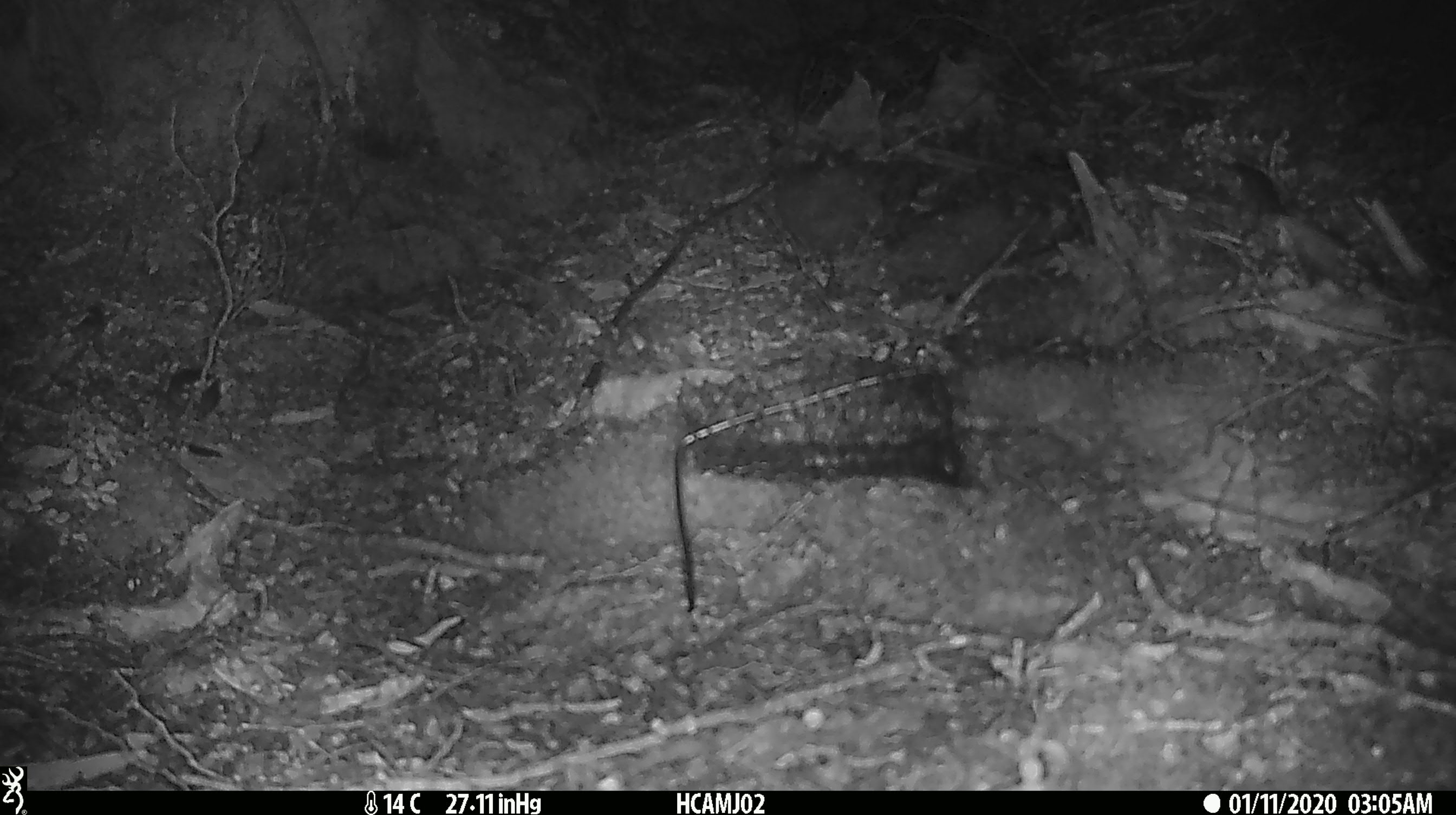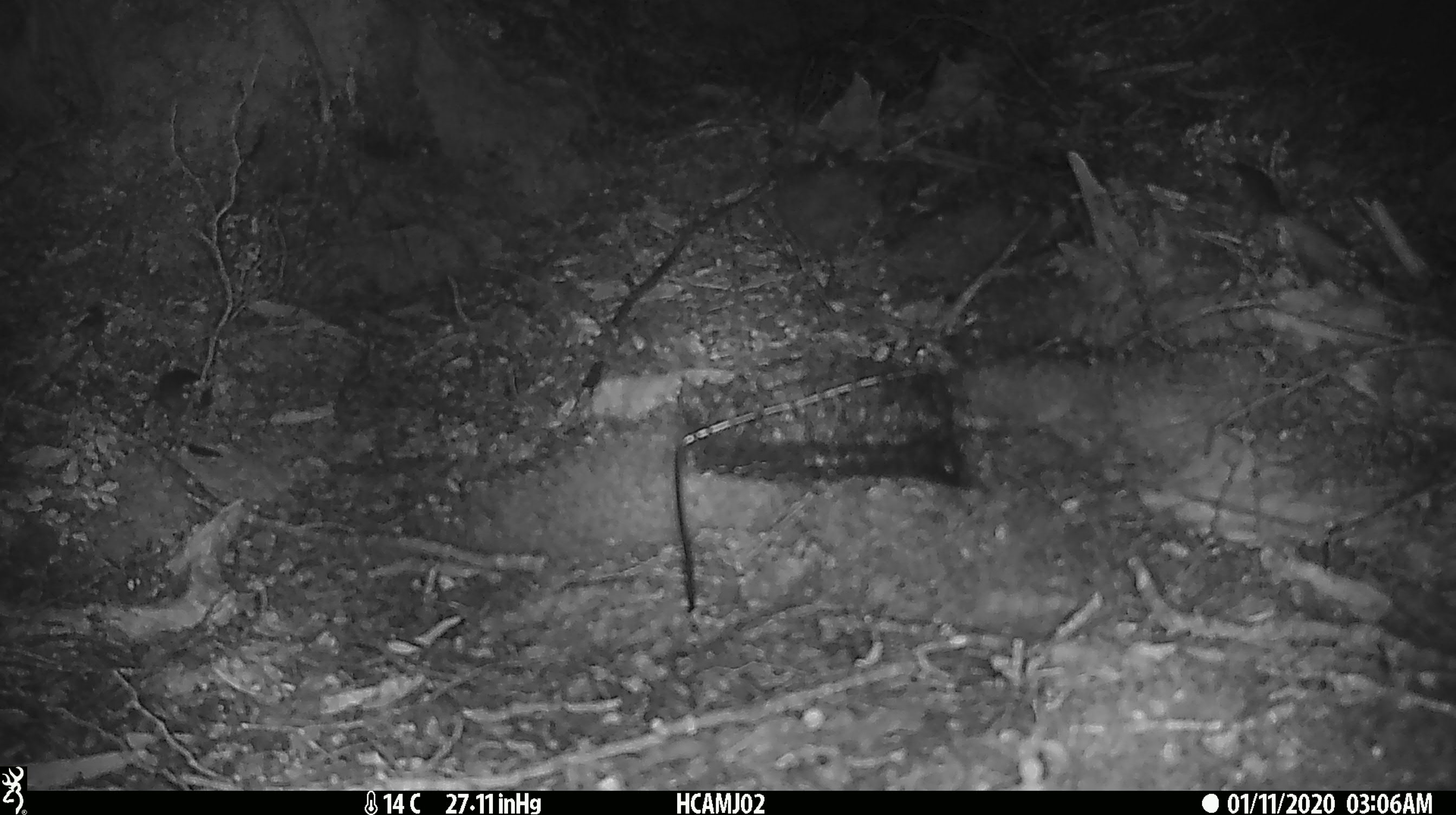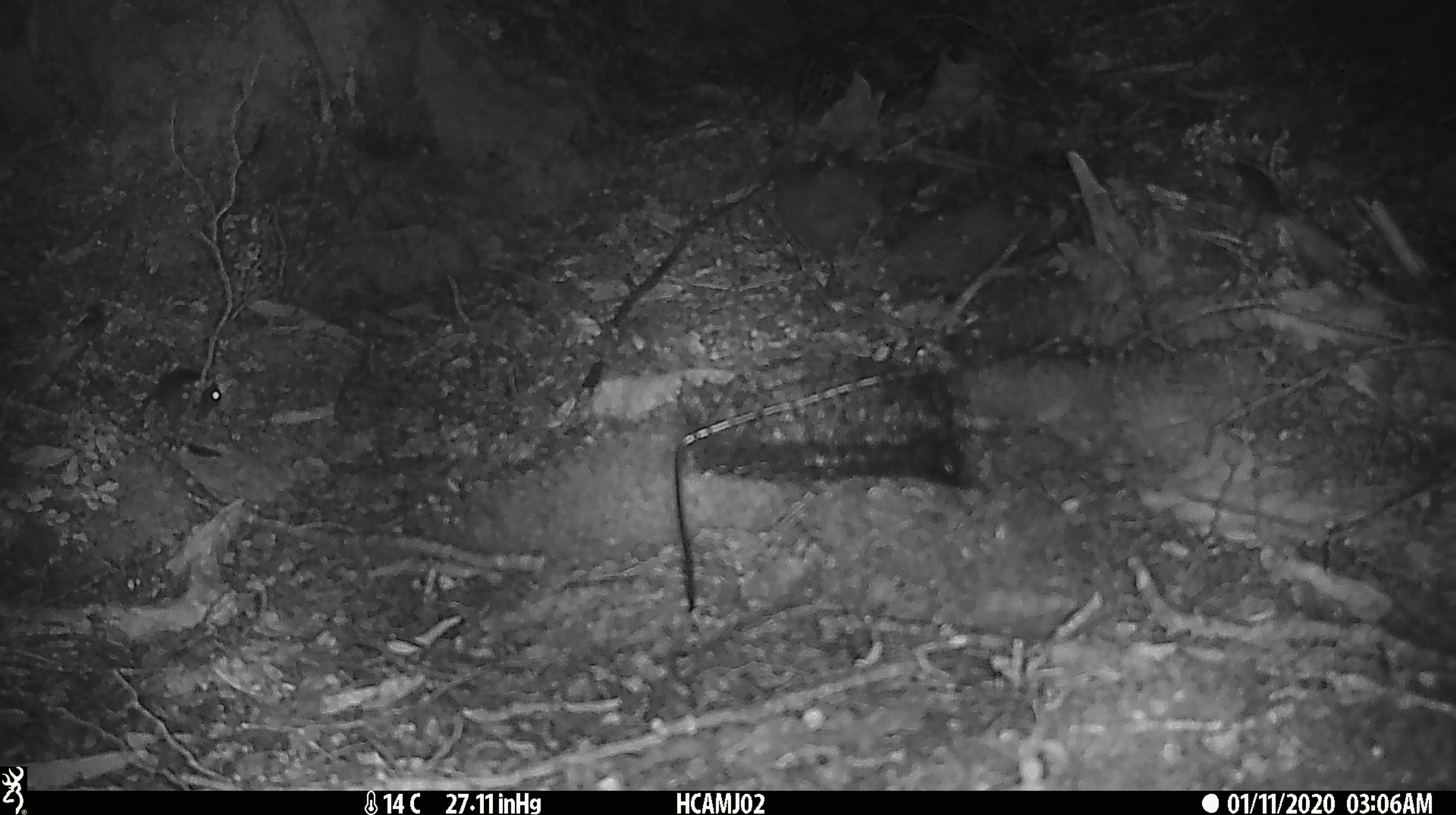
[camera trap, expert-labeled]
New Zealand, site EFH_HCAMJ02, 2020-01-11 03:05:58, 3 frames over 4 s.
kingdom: Animalia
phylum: Chordata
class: Mammalia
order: Rodentia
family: Muridae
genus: Mus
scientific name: Mus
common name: mouse